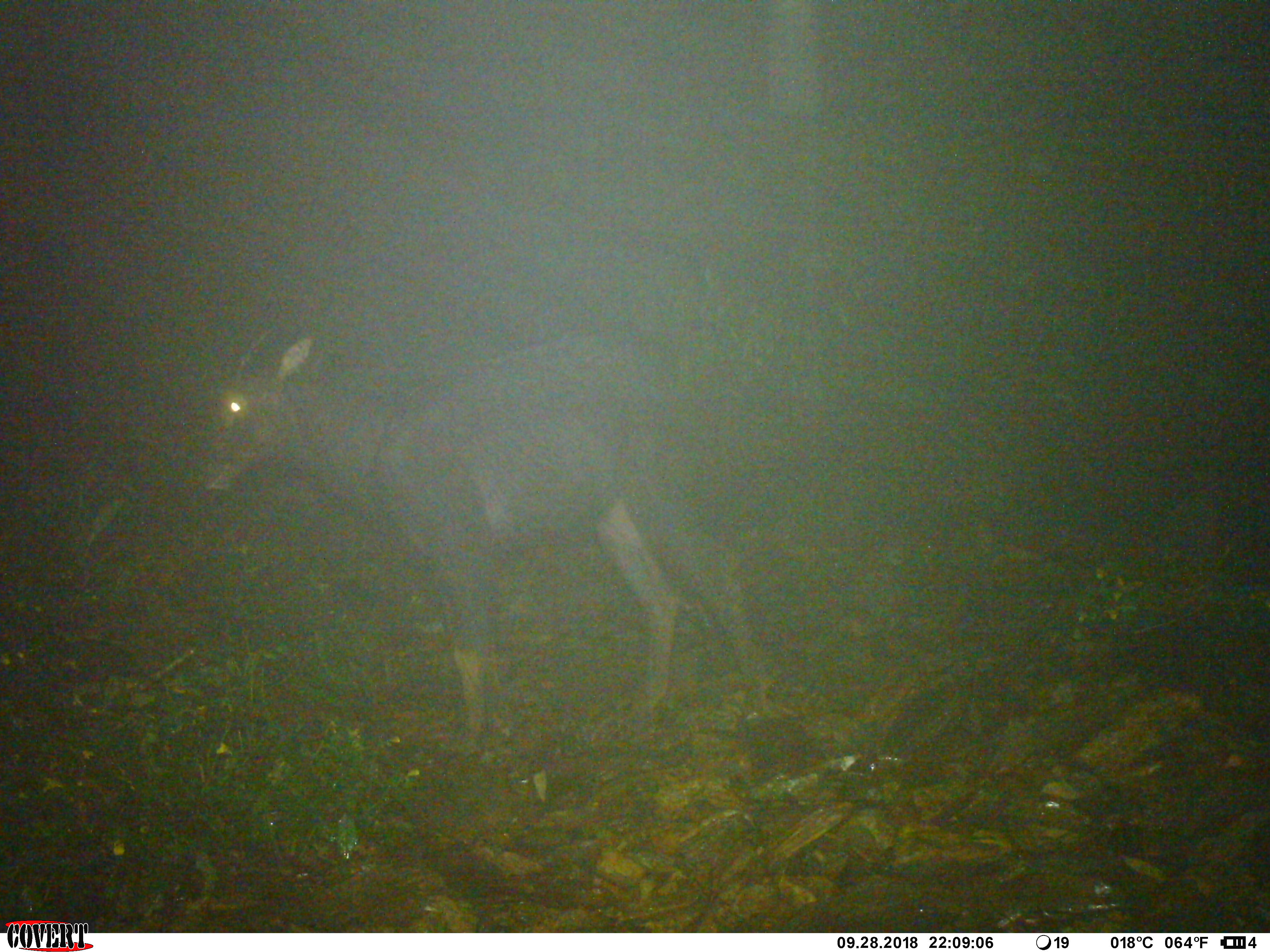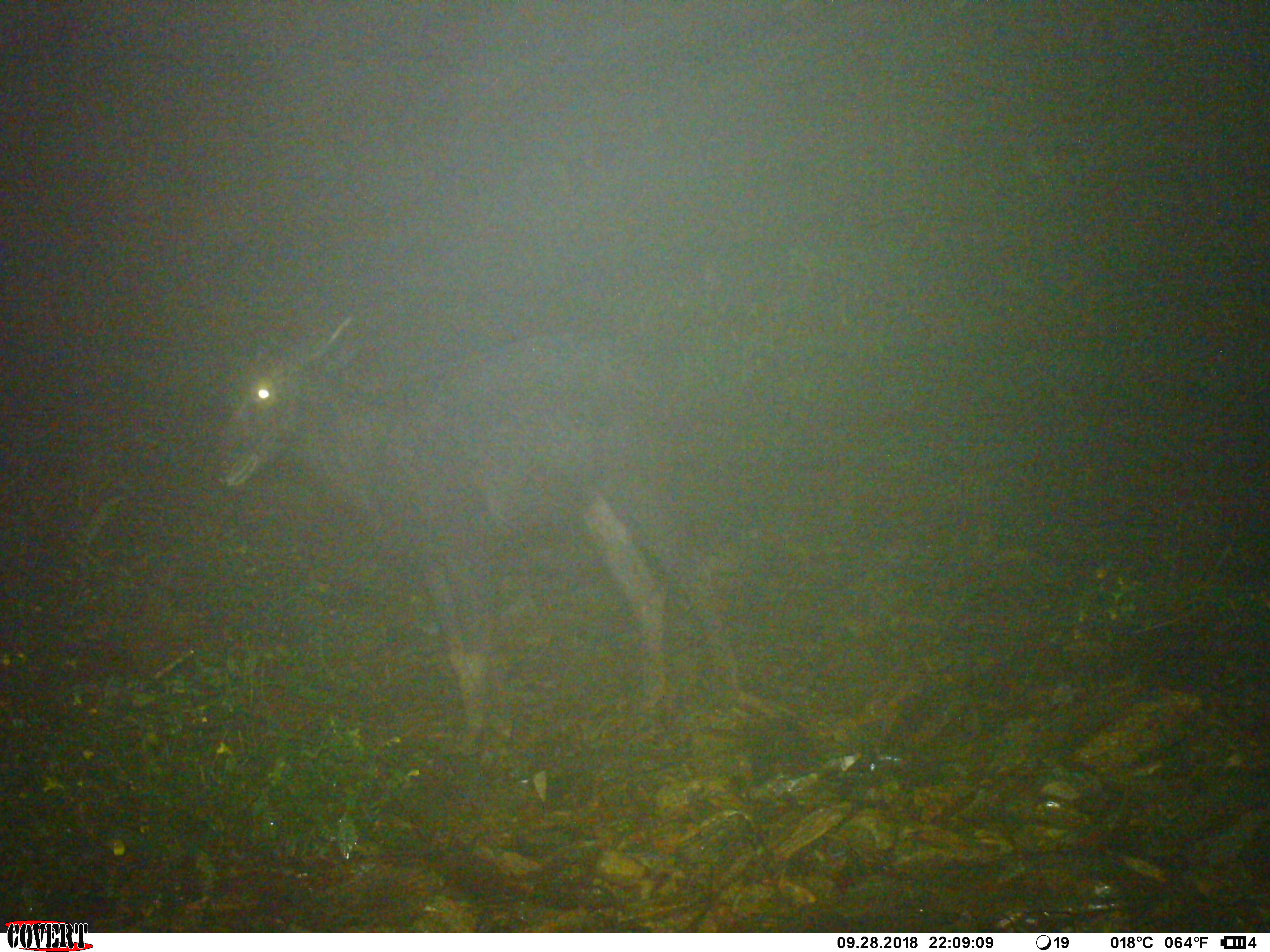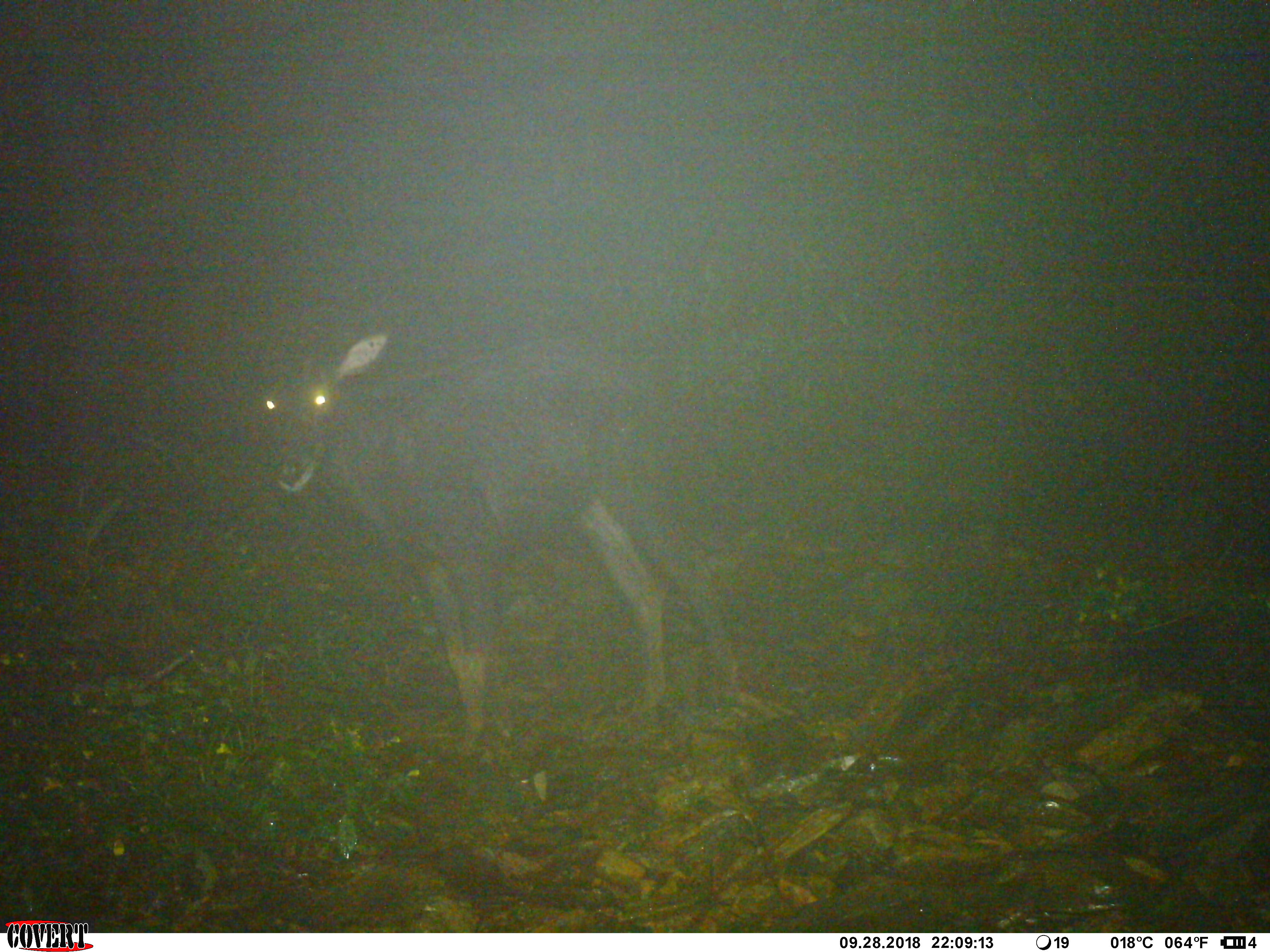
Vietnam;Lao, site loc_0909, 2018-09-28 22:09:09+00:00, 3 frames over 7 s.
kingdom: Animalia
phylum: Chordata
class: Mammalia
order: Artiodactyla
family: Bovidae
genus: Capricornis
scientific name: Capricornis sumatraensis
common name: chinese serow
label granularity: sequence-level